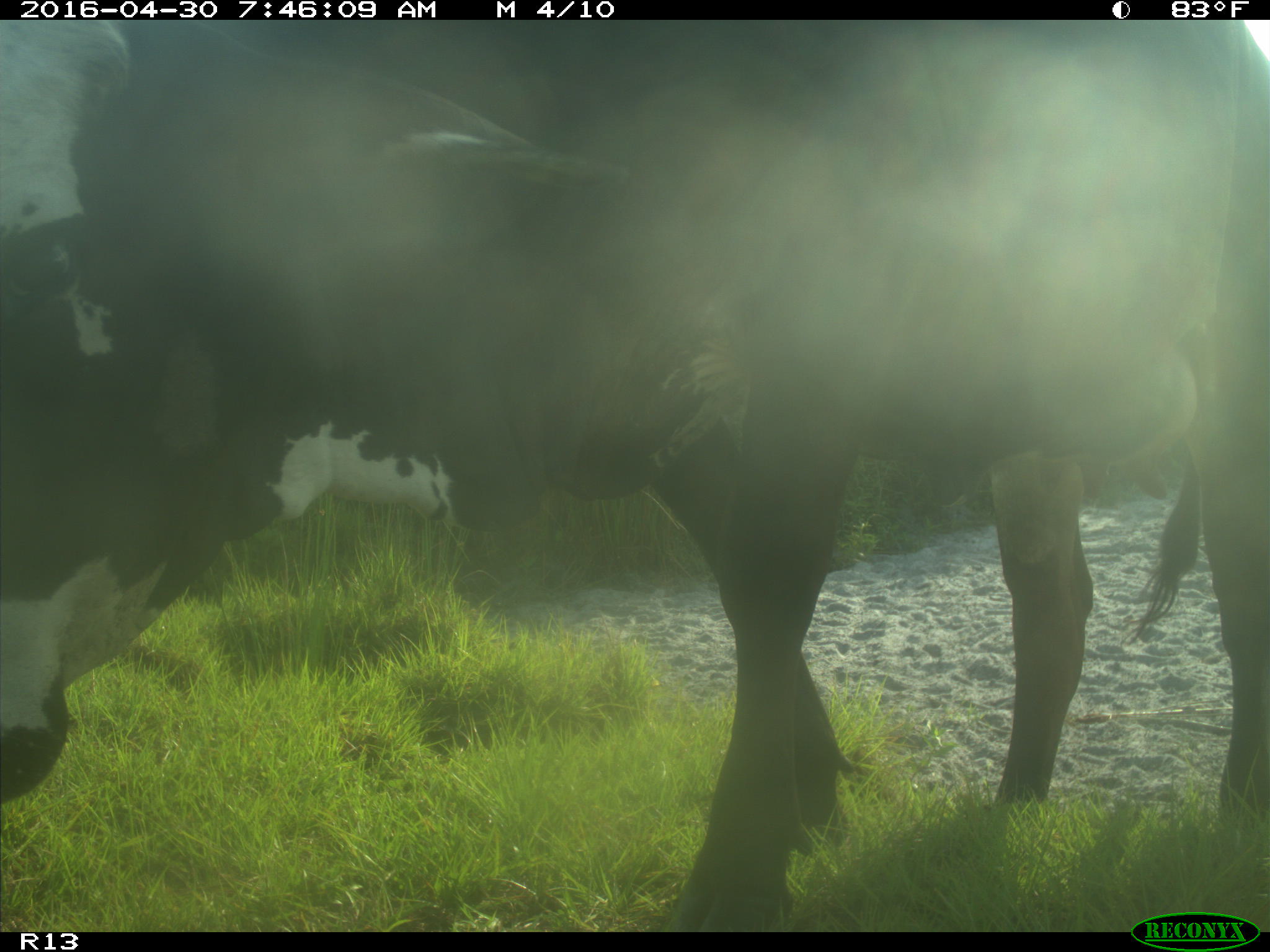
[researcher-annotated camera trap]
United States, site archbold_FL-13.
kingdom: Animalia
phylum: Chordata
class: Mammalia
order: Artiodactyla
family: Bovidae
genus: Bos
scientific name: Bos taurus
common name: domestic cow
Bos taurus (domestic cow).